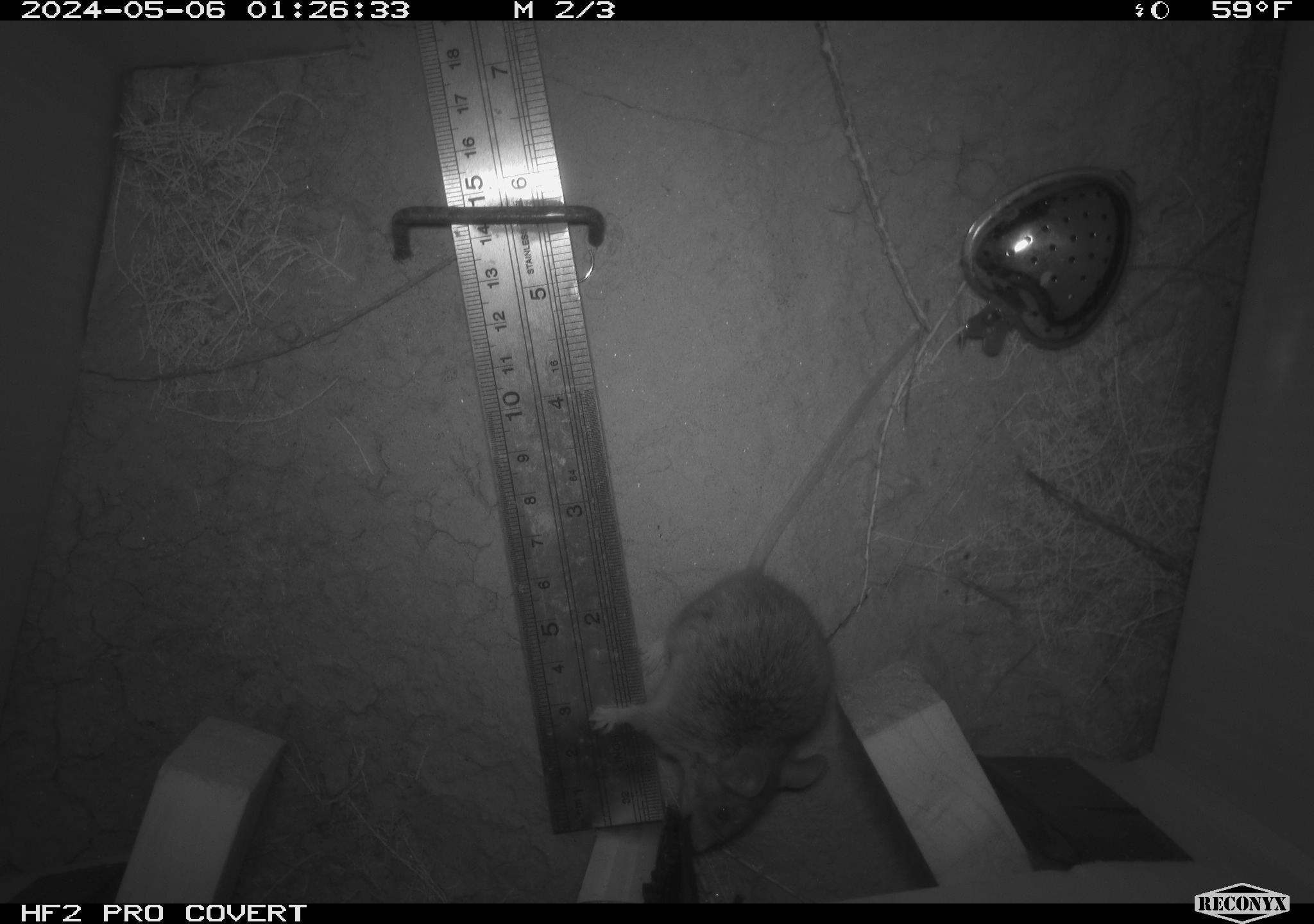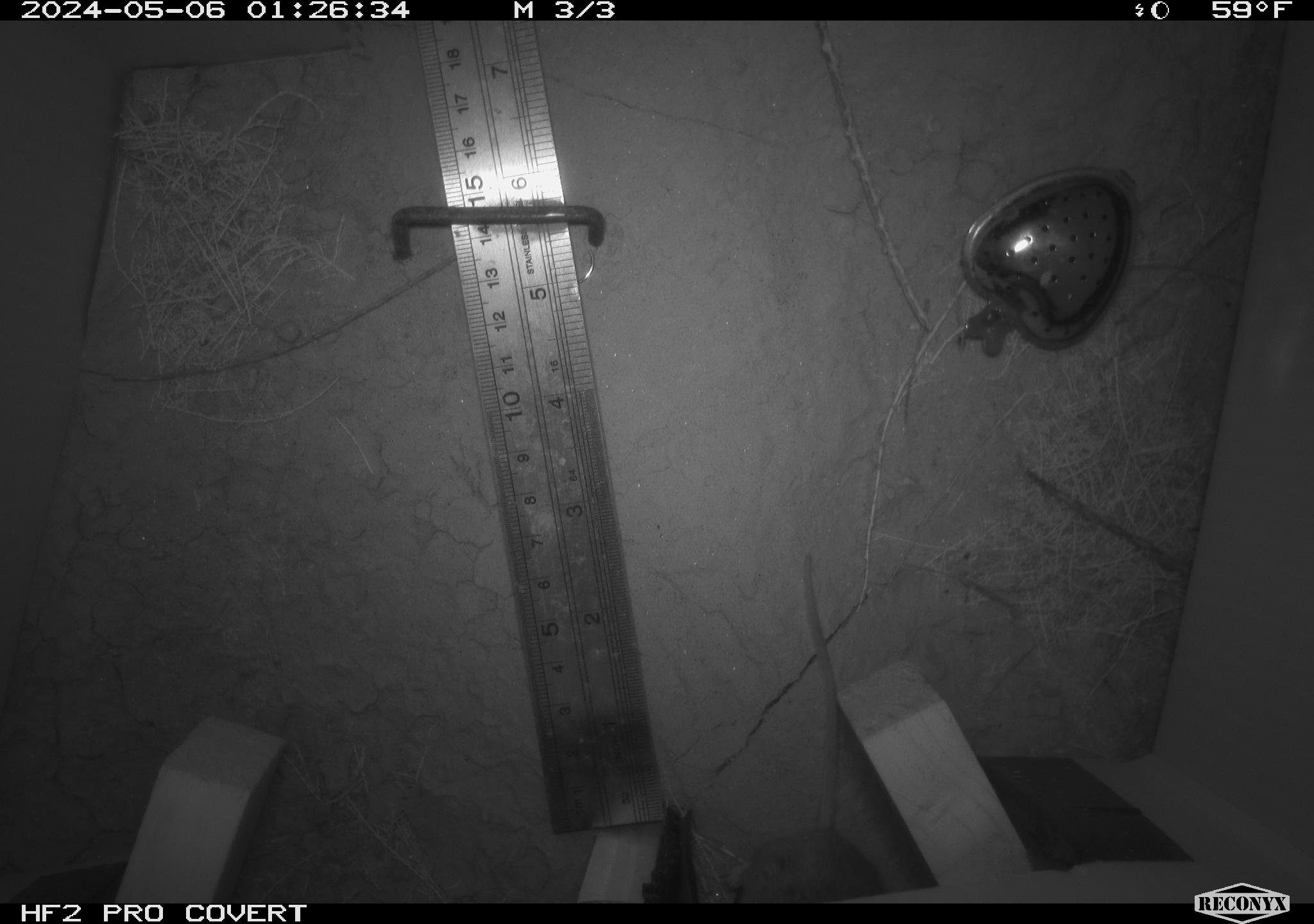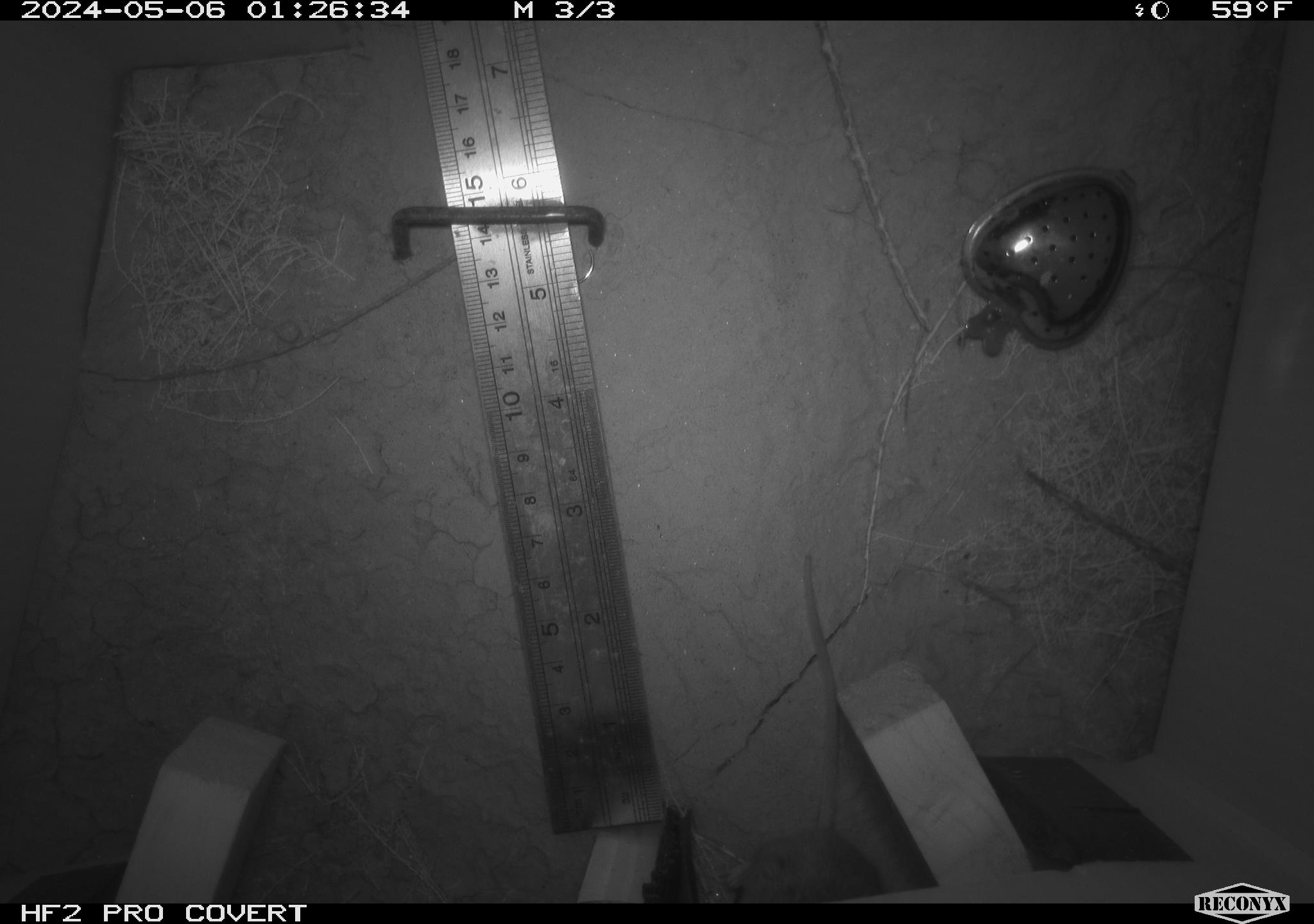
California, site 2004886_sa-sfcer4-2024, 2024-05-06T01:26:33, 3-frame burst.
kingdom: Animalia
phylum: Chordata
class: Mammalia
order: Rodentia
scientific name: Rodentia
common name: mouse species